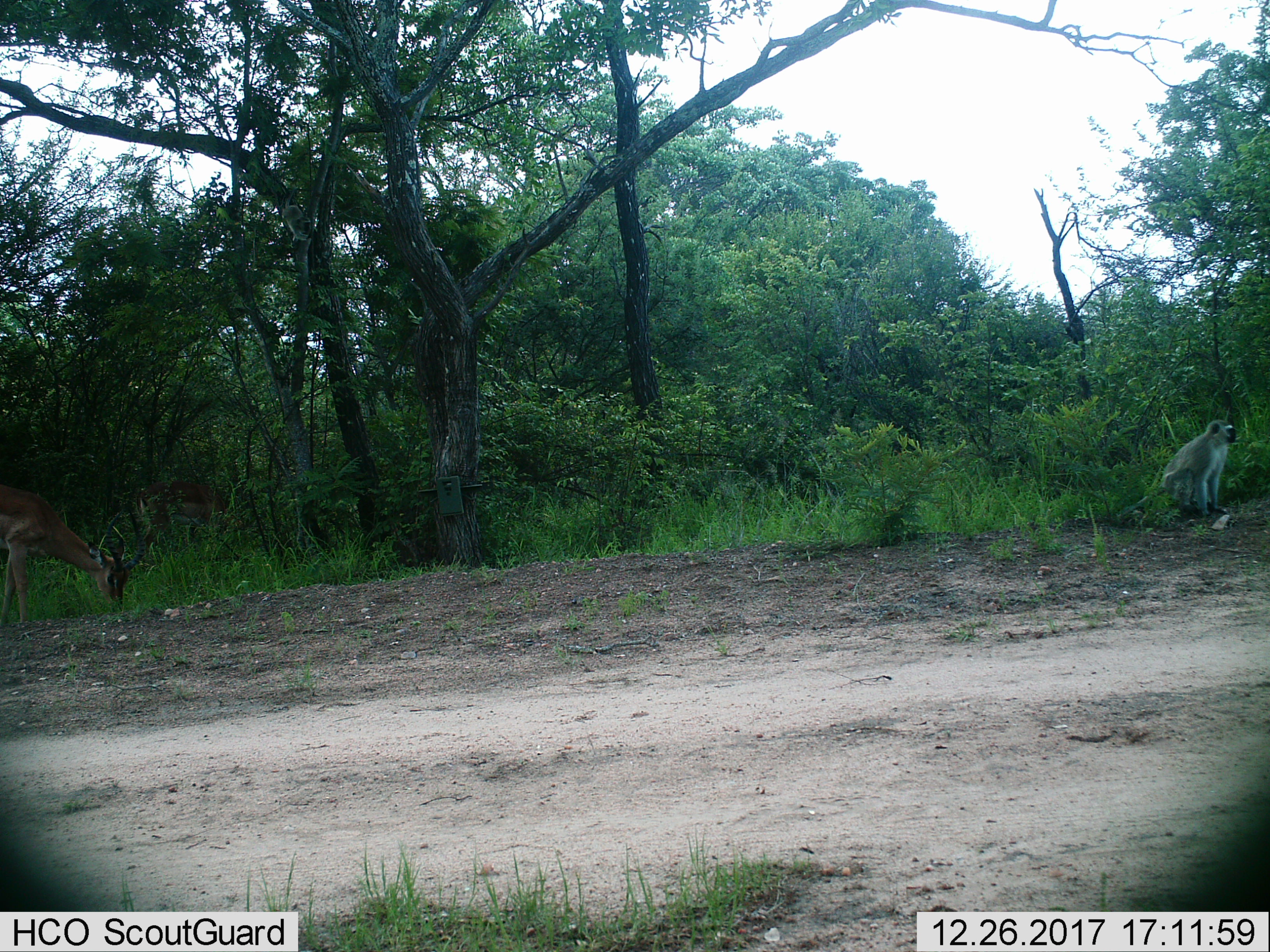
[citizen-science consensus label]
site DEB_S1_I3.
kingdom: Animalia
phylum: Chordata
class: Mammalia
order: Primates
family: Cercopithecidae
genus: Chlorocebus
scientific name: Chlorocebus pygerythrus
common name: vervet monkey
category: monkeyvervet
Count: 1.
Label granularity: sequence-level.